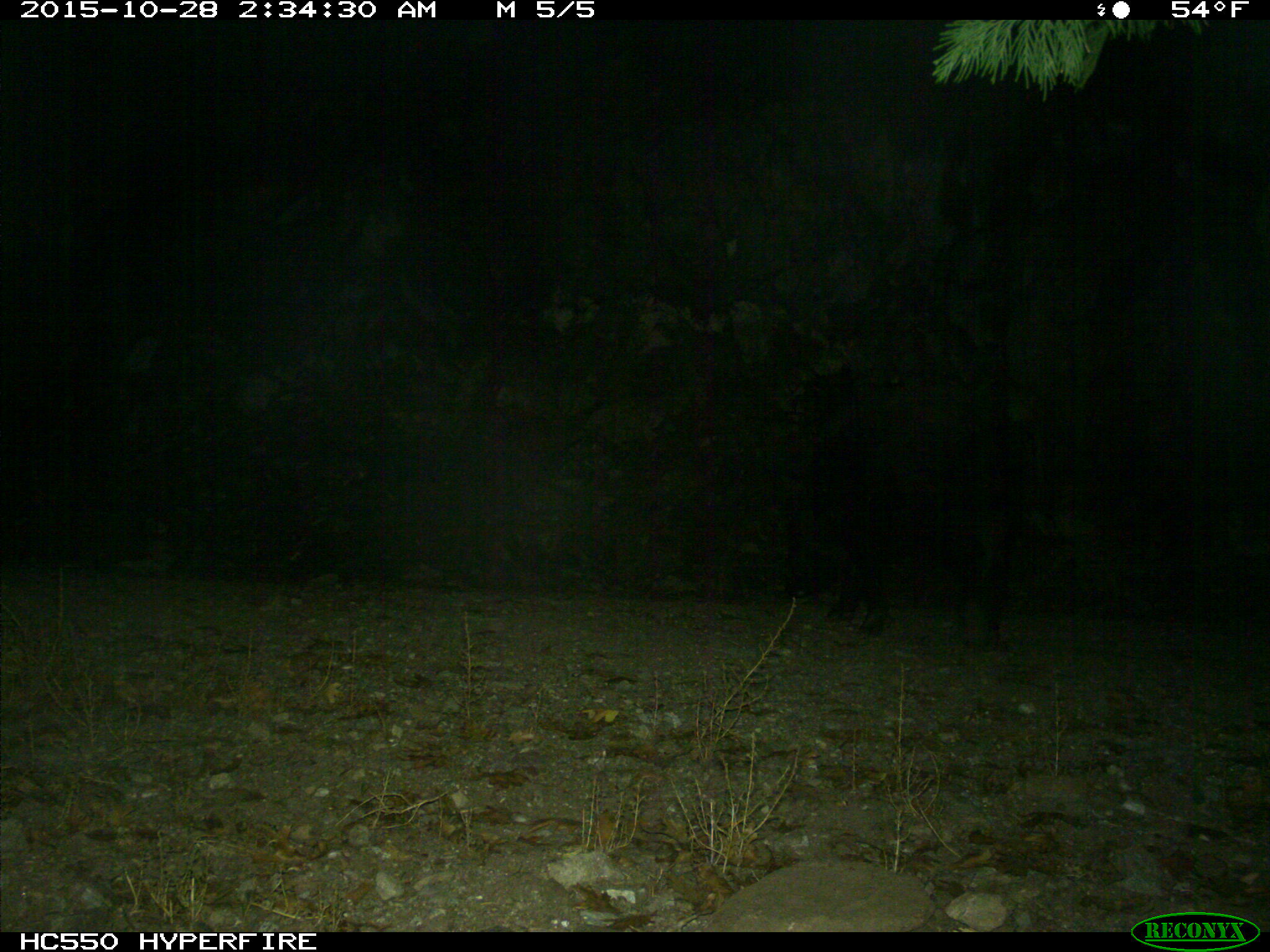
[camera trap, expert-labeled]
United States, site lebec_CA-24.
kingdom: Animalia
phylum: Chordata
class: Mammalia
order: Artiodactyla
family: Suidae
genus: Sus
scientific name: Sus scrofa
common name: wild boar